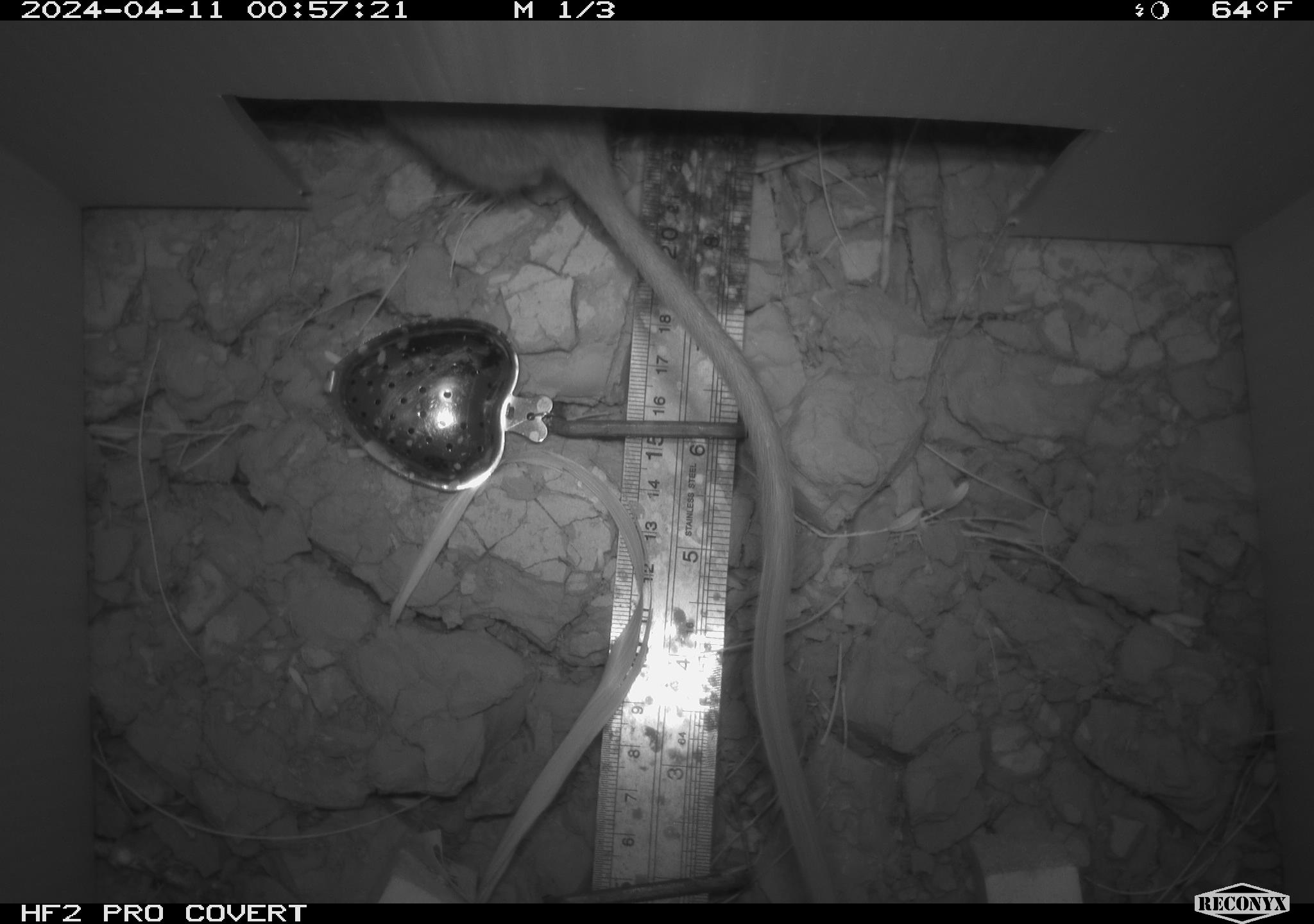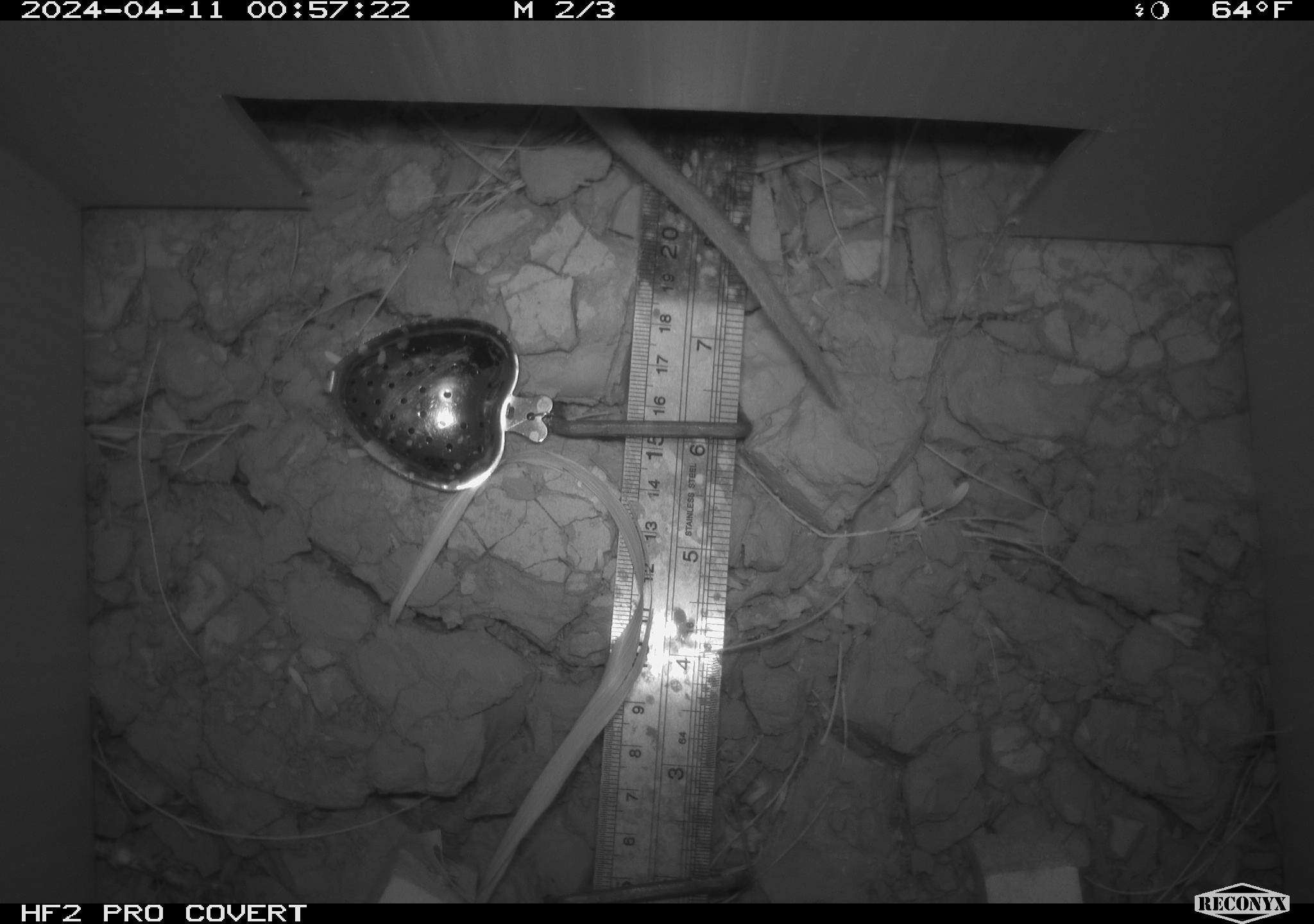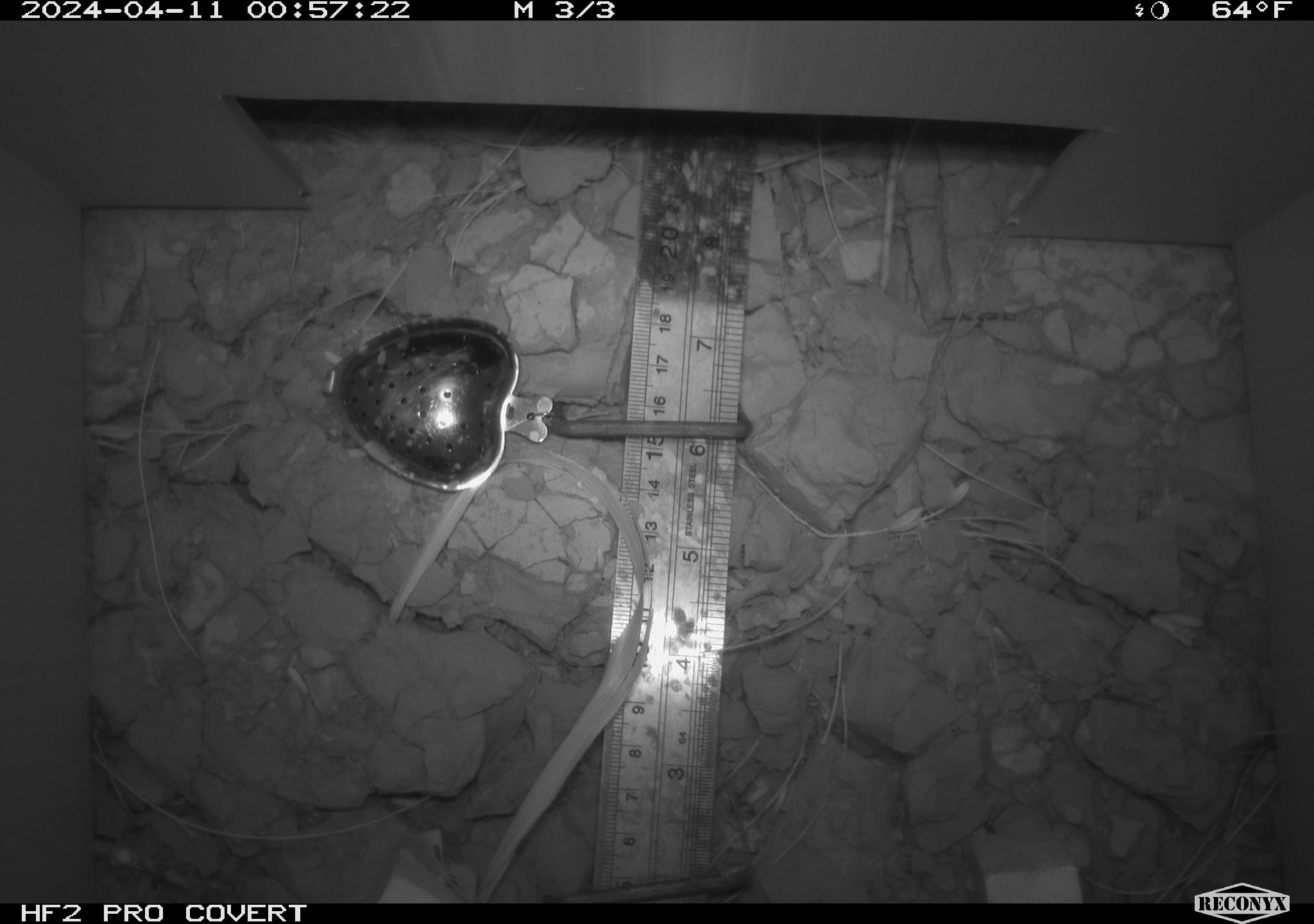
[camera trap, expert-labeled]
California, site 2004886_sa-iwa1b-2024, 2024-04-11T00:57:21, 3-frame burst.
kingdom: Animalia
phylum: Chordata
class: Mammalia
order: Rodentia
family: Cricetidae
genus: Neotoma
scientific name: Neotoma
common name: pack rat or woodrat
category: neotoma species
Neotoma species (pack rat or woodrat) (Neotoma).